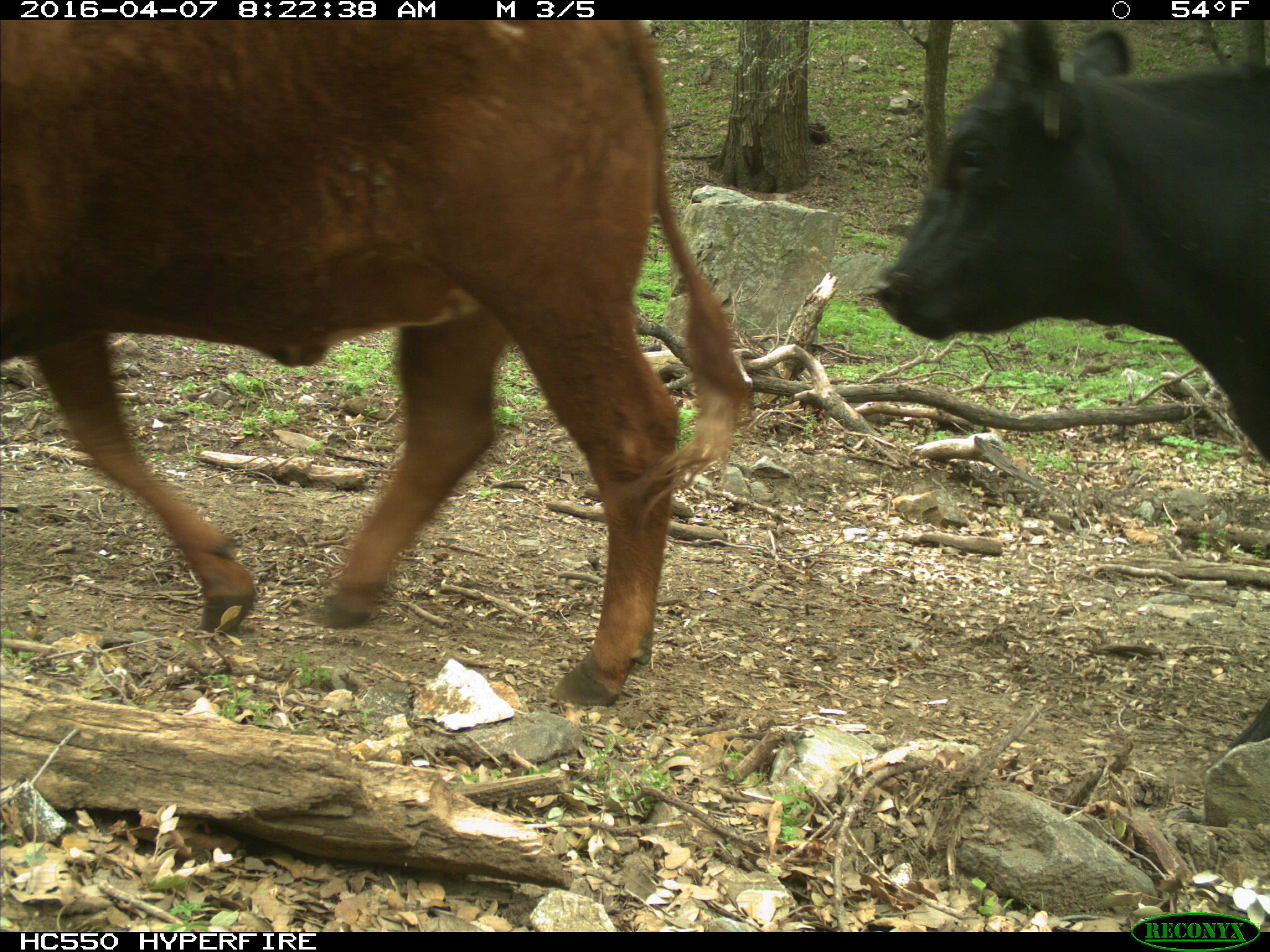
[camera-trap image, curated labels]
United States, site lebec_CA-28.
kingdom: Animalia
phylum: Chordata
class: Mammalia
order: Artiodactyla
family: Bovidae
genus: Bos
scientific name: Bos taurus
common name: domestic cow